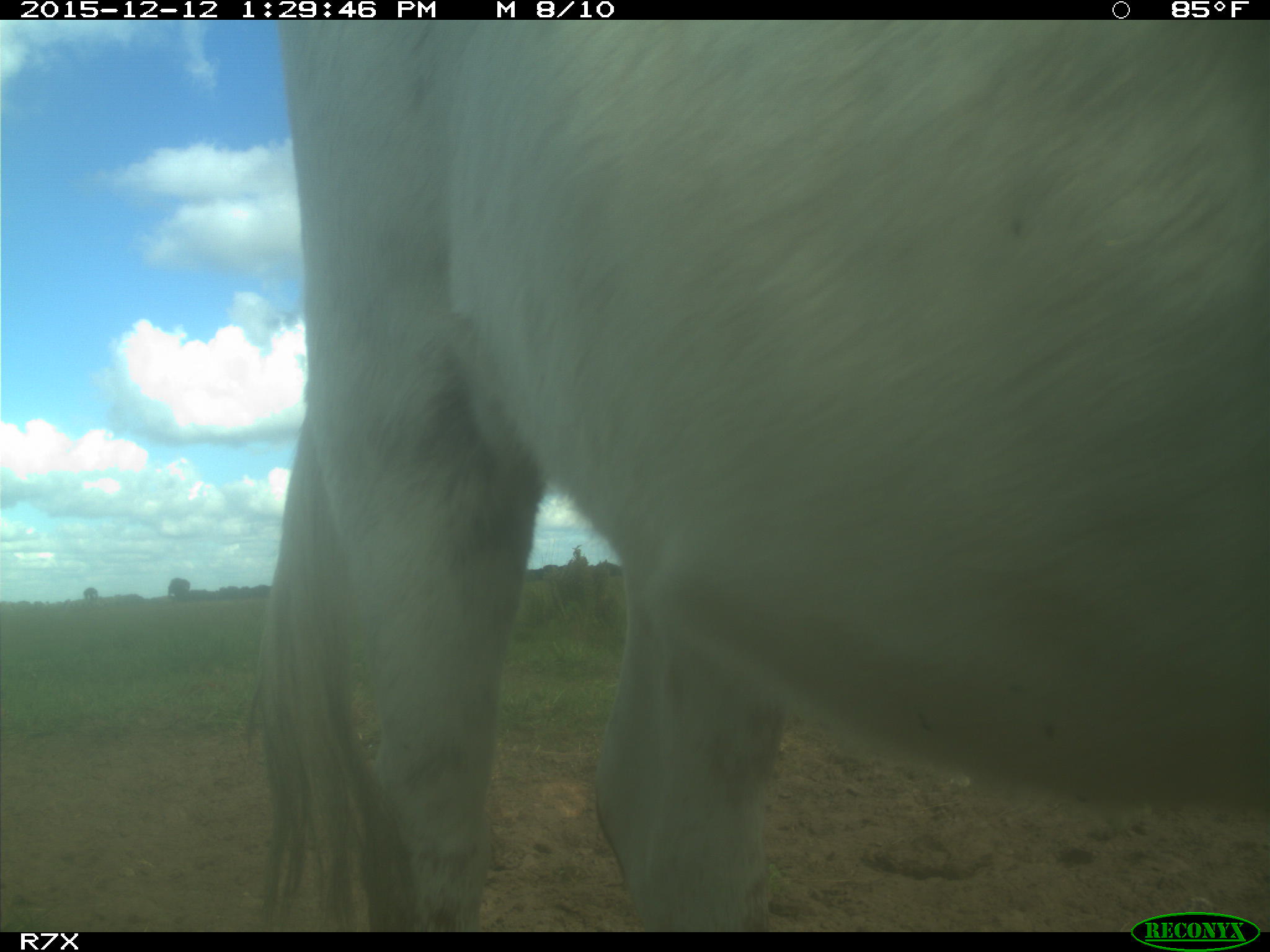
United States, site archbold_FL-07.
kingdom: Animalia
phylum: Chordata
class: Mammalia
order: Artiodactyla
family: Bovidae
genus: Bos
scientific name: Bos taurus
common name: domestic cow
Bos taurus (domestic cow).